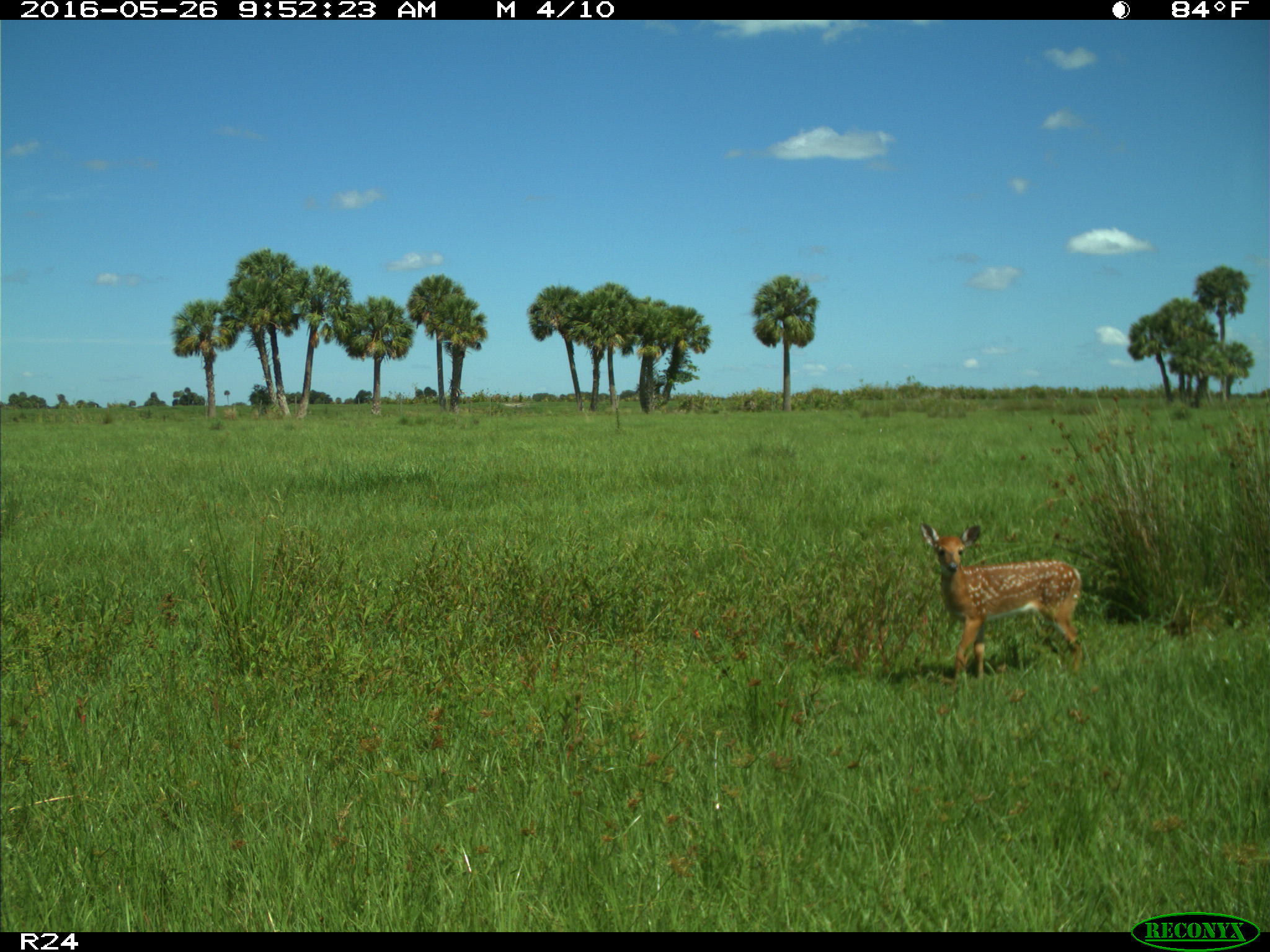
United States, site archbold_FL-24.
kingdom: Animalia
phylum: Chordata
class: Mammalia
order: Artiodactyla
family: Cervidae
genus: Odocoileus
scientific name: Odocoileus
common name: deer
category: unidentified deer